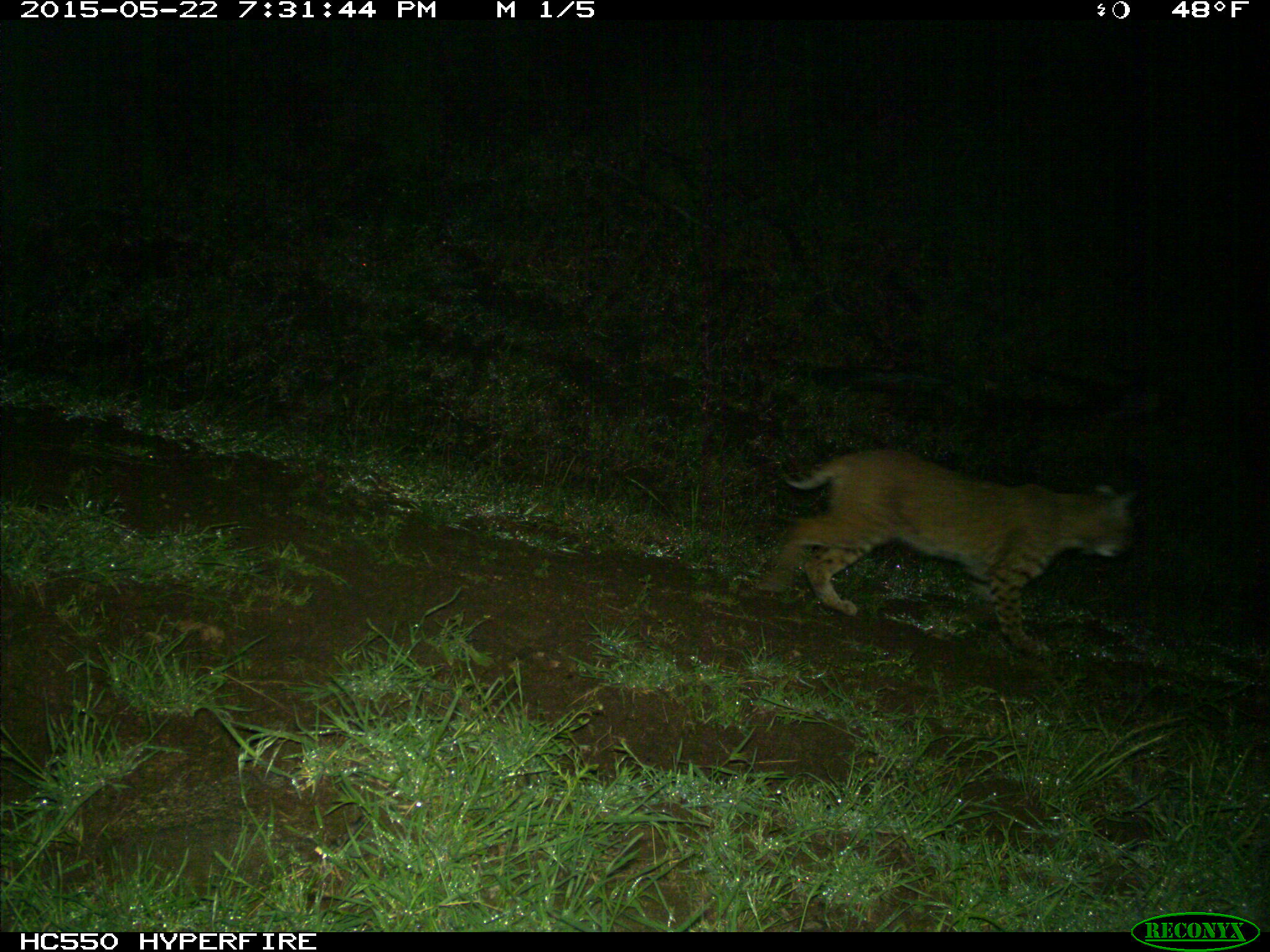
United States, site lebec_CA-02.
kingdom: Animalia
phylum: Chordata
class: Mammalia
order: Carnivora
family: Felidae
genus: Lynx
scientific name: Lynx rufus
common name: bobcat